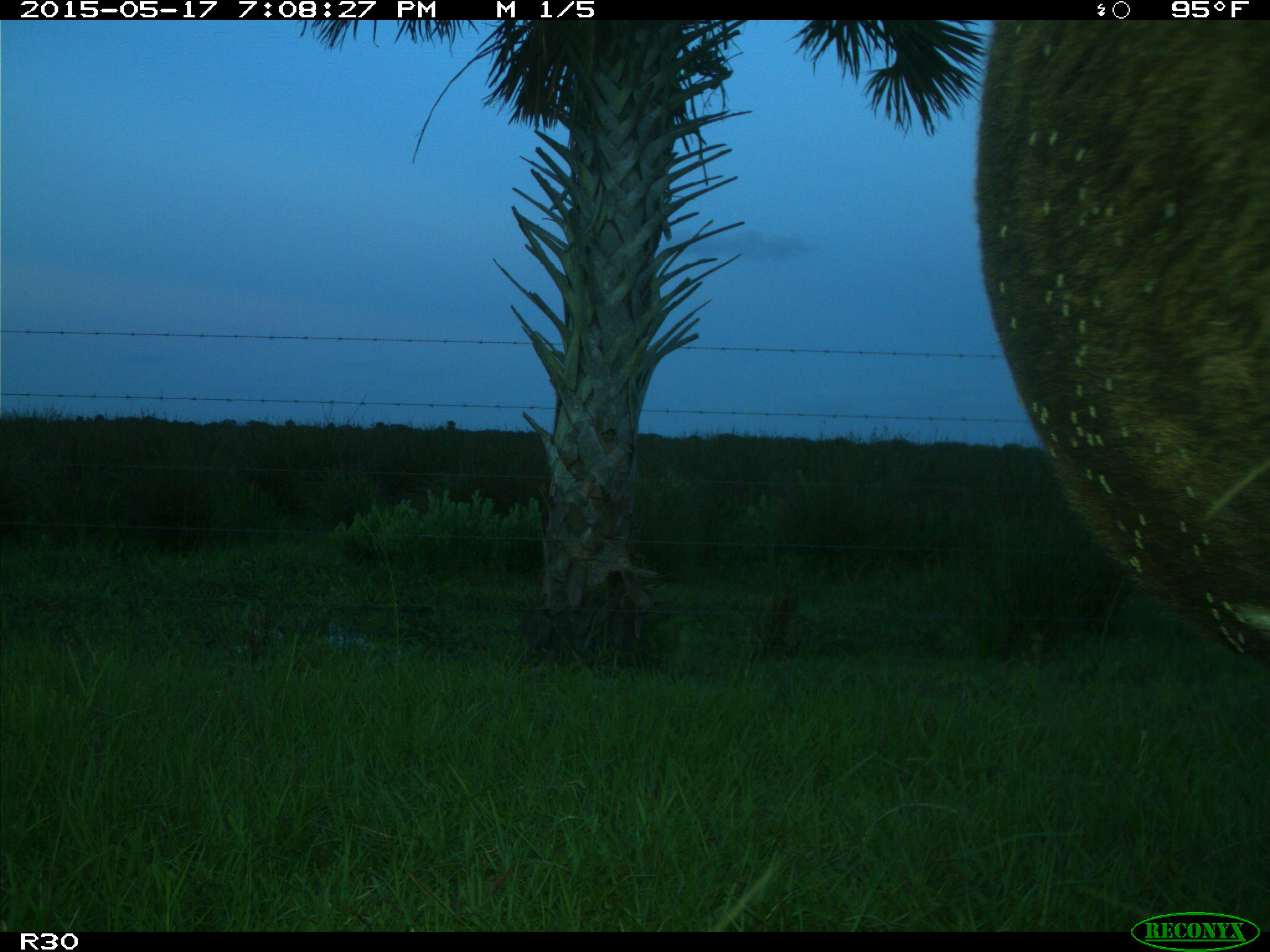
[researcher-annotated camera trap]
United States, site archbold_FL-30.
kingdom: Animalia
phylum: Chordata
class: Mammalia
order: Artiodactyla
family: Bovidae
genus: Bos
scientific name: Bos taurus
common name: domestic cow